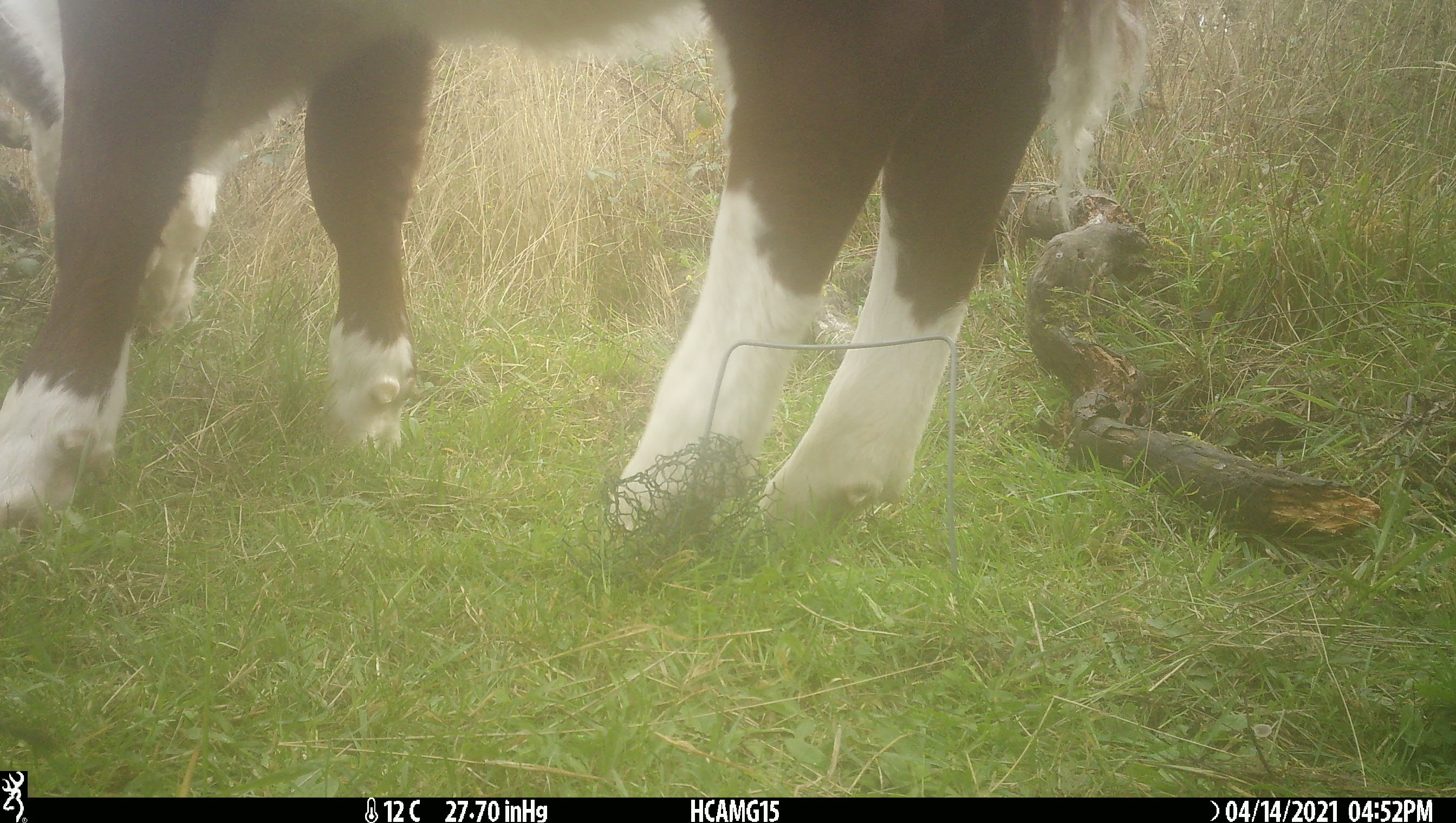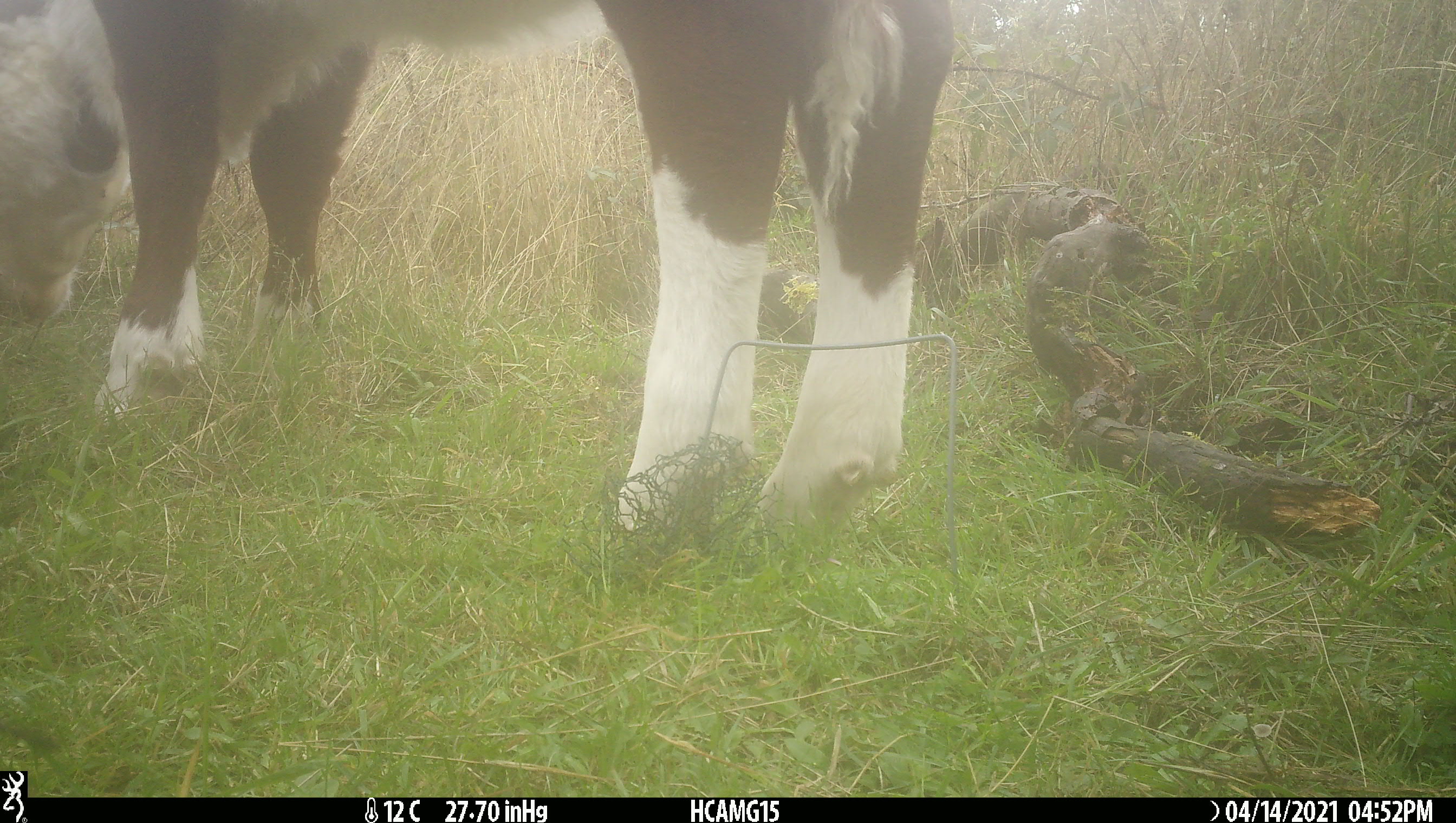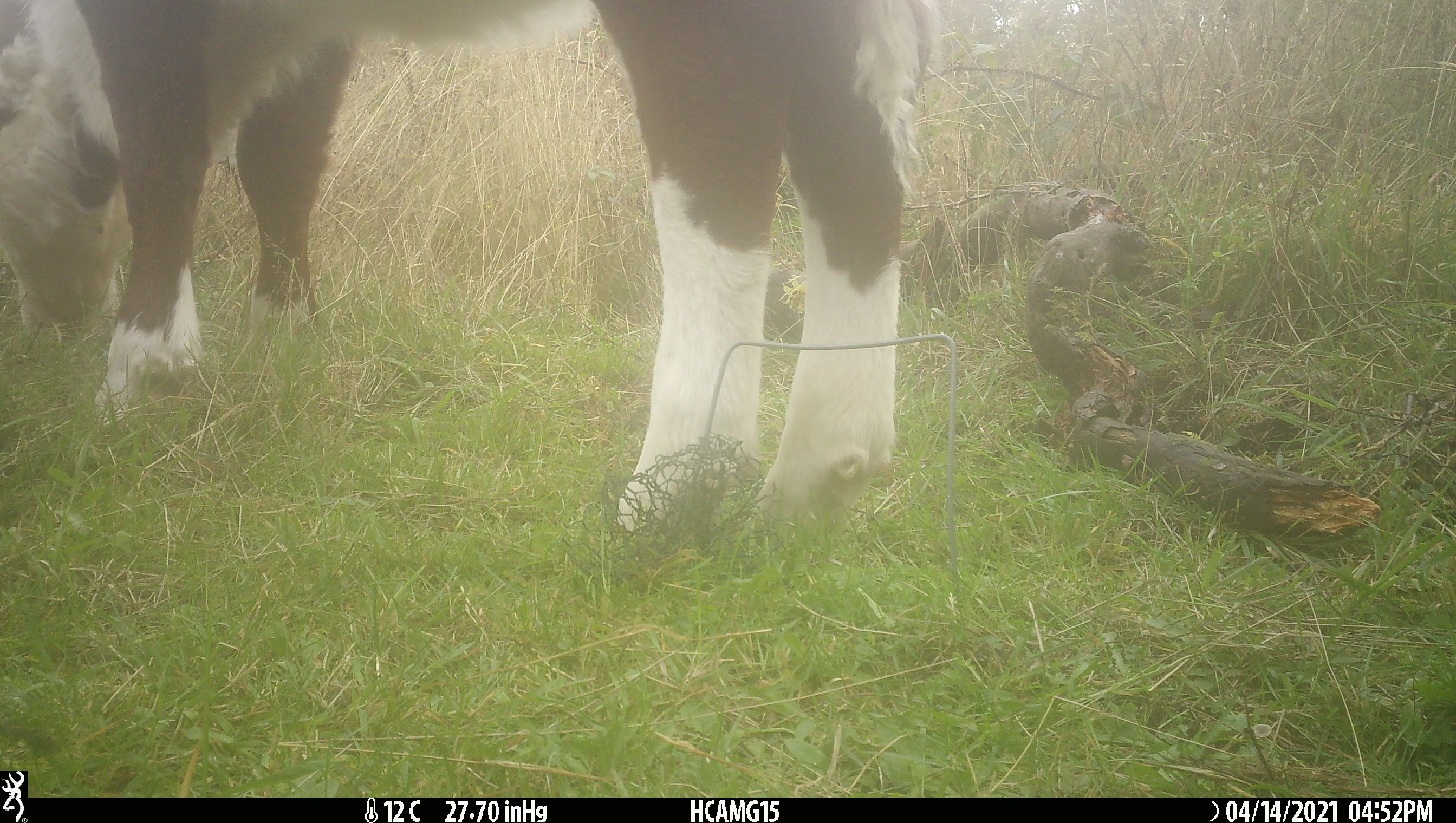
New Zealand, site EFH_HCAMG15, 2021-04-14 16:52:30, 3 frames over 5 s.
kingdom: Animalia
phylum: Chordata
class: Mammalia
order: Artiodactyla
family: Bovidae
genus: Bos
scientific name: Bos taurus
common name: domestic cow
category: cow